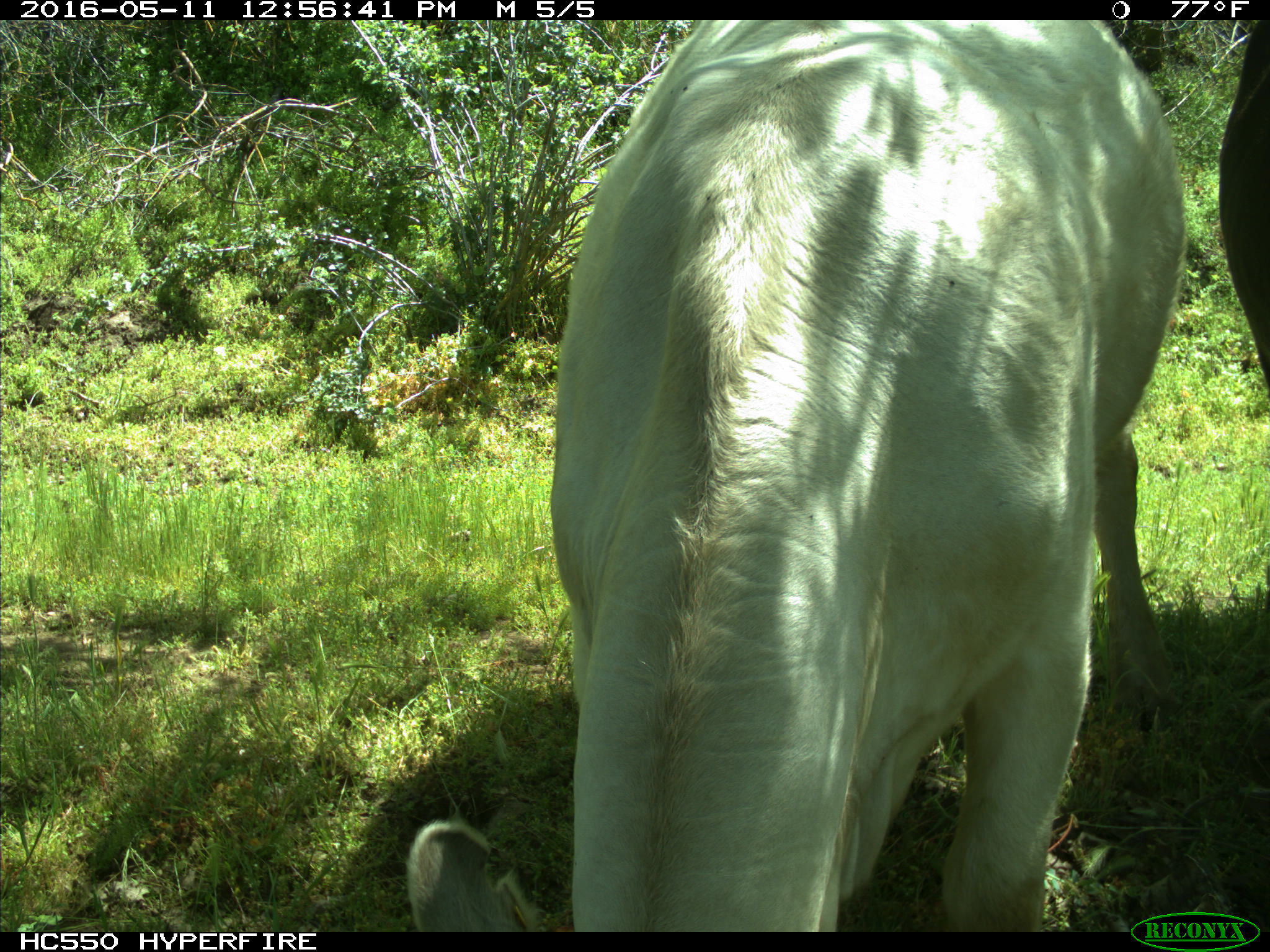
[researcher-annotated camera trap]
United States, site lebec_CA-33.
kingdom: Animalia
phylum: Chordata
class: Mammalia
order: Artiodactyla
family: Bovidae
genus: Bos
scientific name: Bos taurus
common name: domestic cow